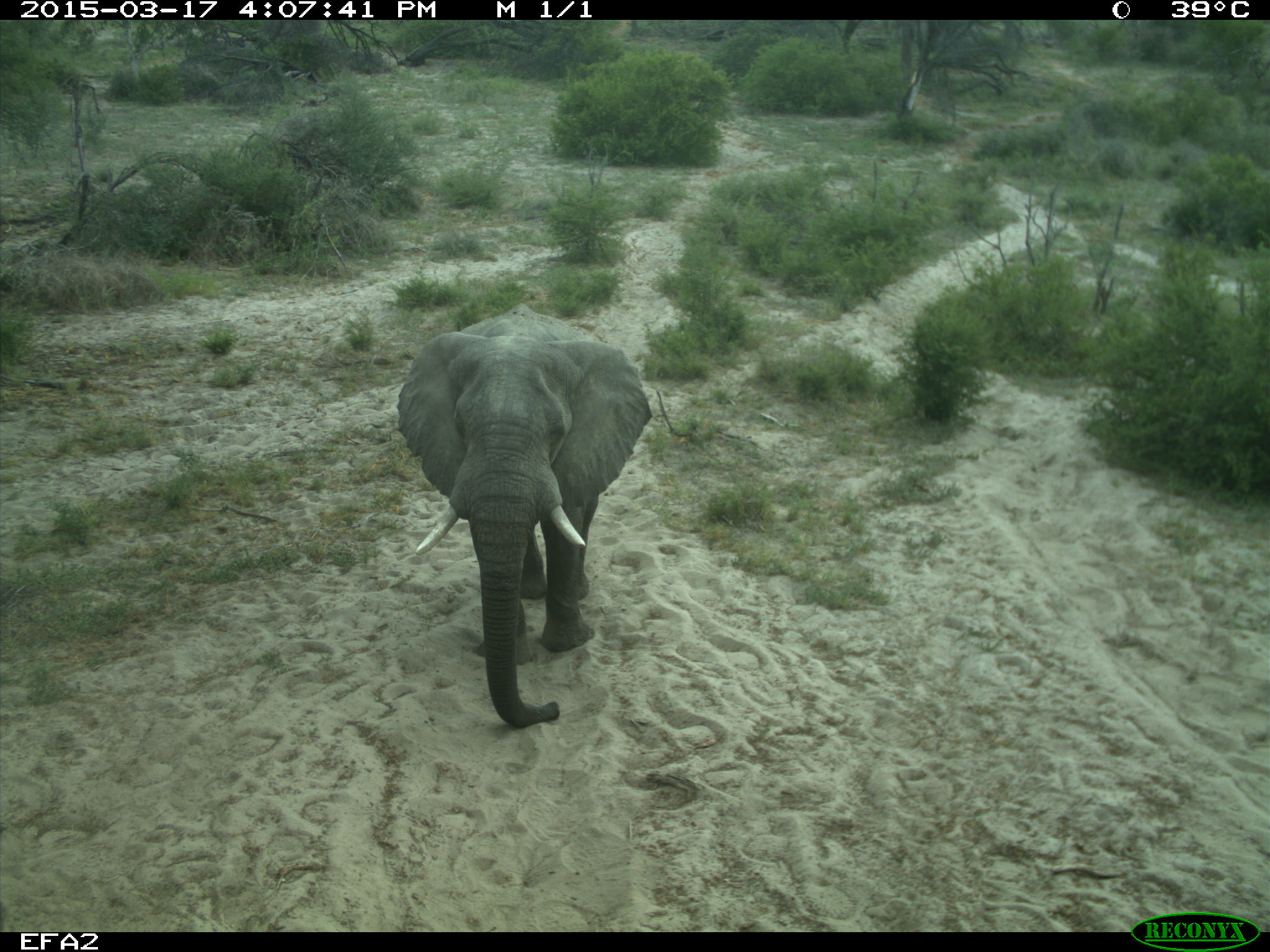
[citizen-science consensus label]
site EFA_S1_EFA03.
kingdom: Animalia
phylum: Chordata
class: Mammalia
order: Proboscidea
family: Elephantidae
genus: Loxodonta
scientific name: Loxodonta africana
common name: african bush elephant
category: elephant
Elephant (african bush elephant) (Loxodonta africana), count 1. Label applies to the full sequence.